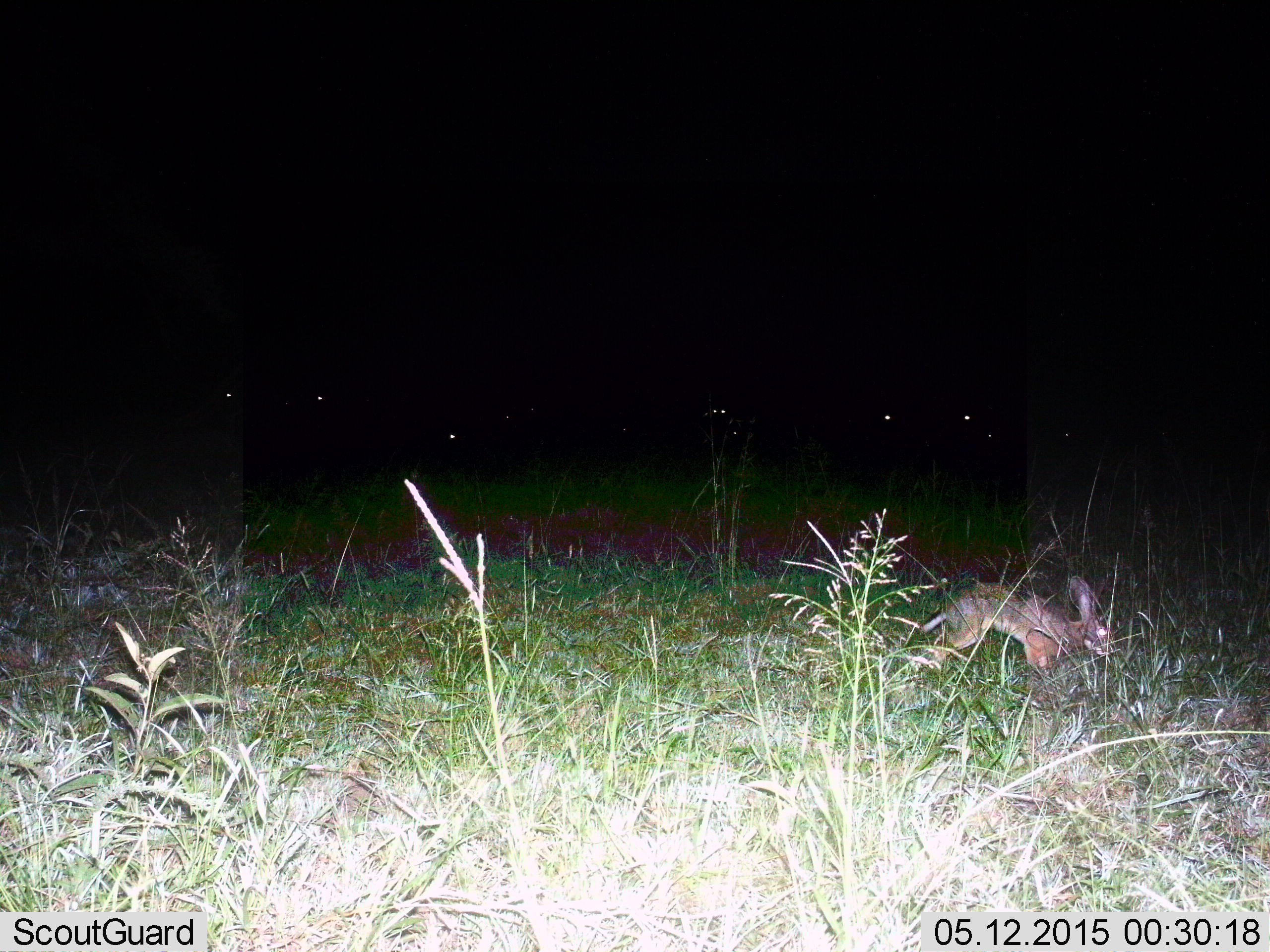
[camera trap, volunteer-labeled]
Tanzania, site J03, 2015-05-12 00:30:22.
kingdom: Animalia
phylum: Chordata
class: Mammalia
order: Lagomorpha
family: Leporidae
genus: Lepus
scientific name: Lepus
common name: hare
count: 1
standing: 17%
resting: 0%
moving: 92%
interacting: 0%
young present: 0%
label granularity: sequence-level